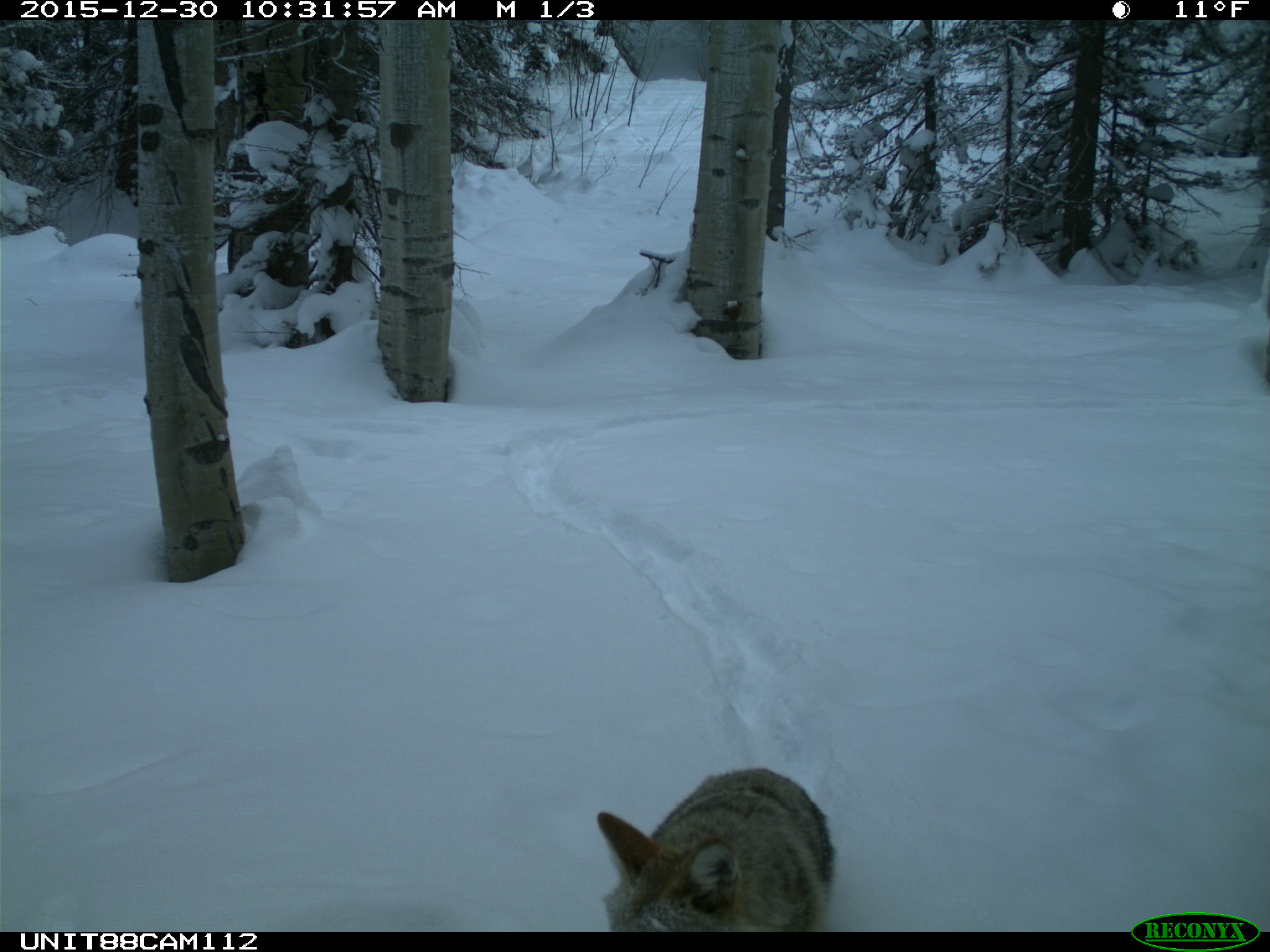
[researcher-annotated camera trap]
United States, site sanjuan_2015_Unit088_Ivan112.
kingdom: Animalia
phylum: Chordata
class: Mammalia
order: Carnivora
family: Canidae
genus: Canis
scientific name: Canis latrans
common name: coyote